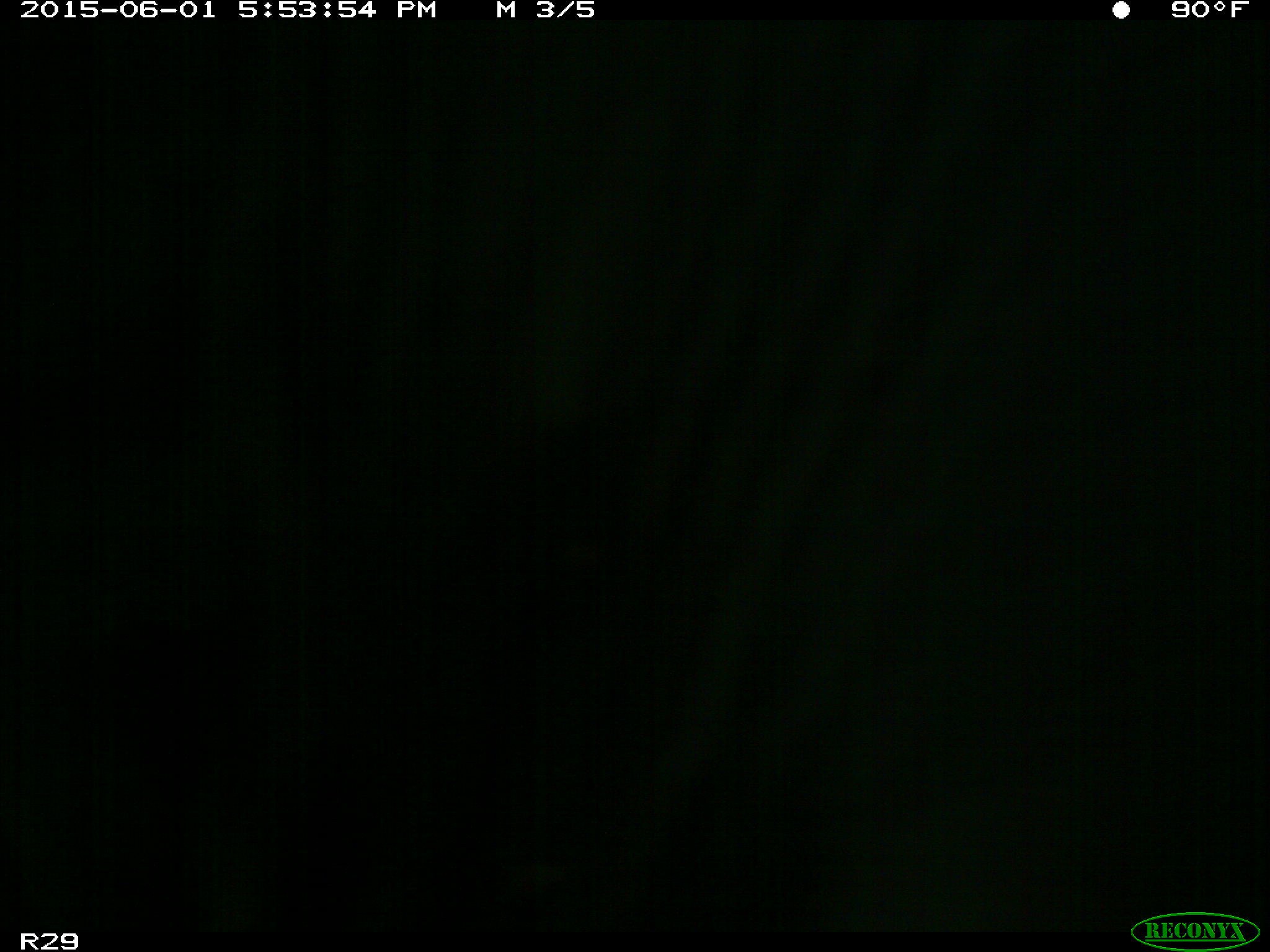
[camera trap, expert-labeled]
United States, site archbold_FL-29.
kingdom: Animalia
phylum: Chordata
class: Mammalia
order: Artiodactyla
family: Bovidae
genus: Bos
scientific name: Bos taurus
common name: domestic cow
Bos taurus (domestic cow).